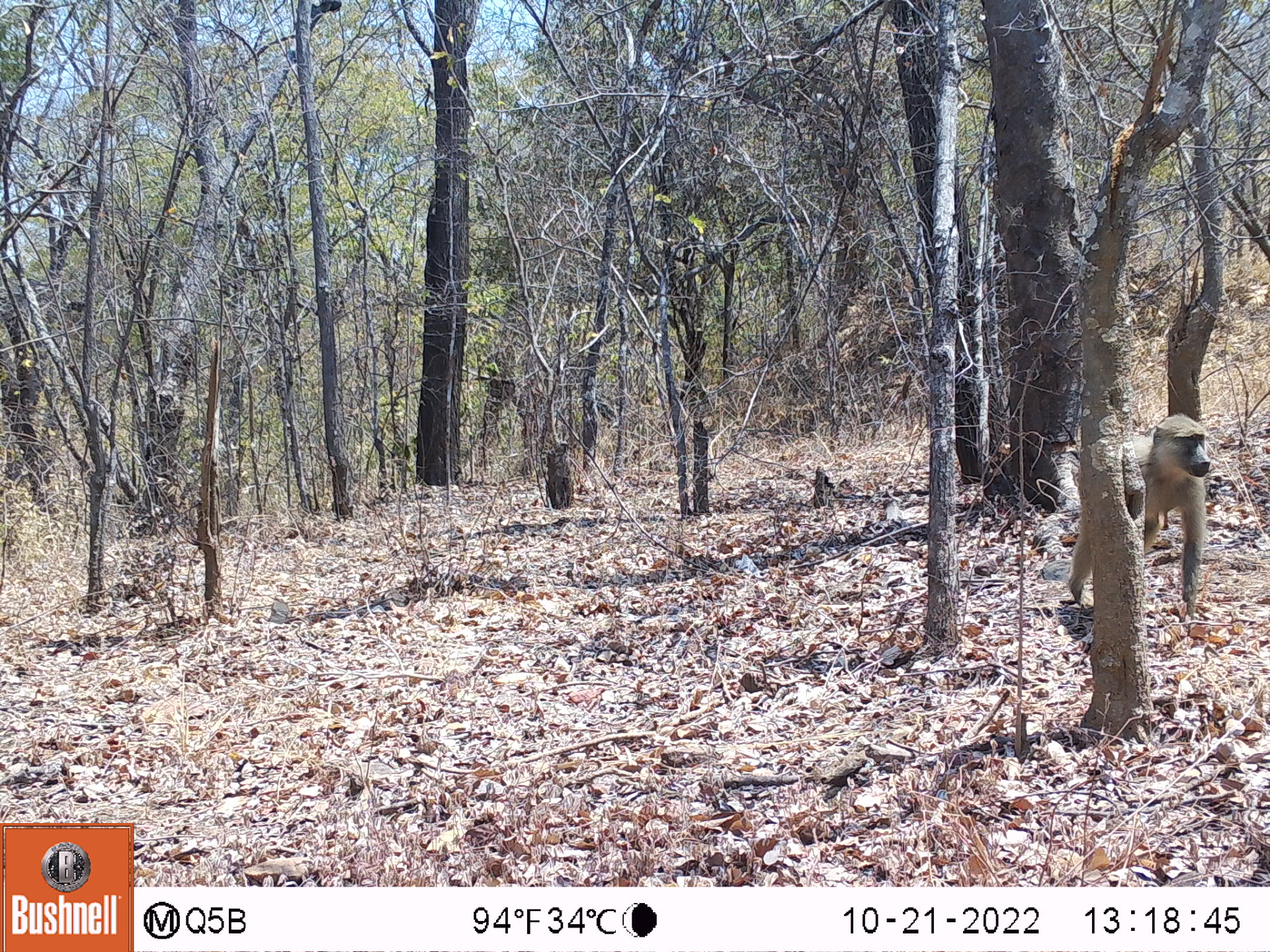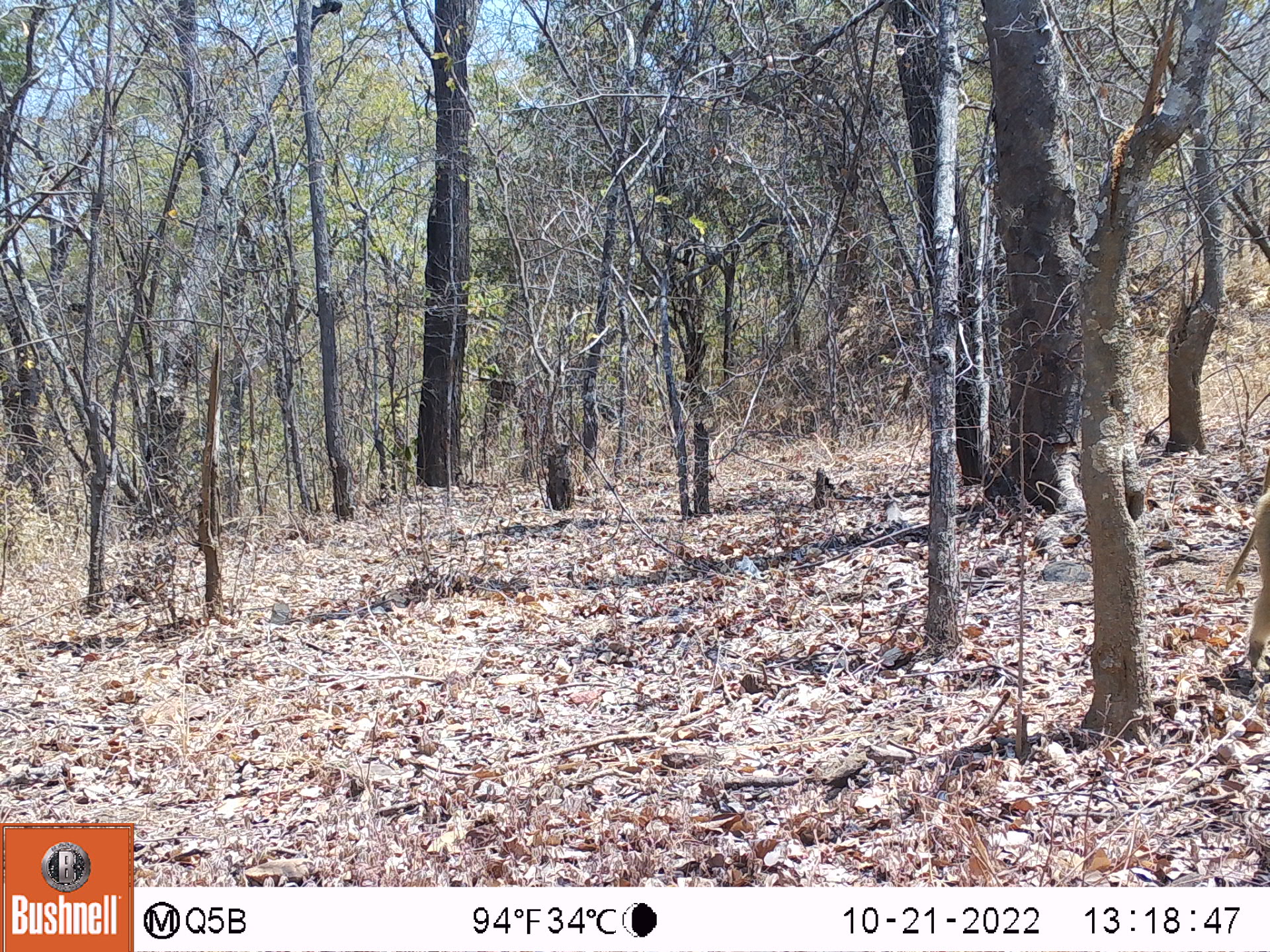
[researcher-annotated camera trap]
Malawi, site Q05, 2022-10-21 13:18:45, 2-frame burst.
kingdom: Animalia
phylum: Chordata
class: Mammalia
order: Primates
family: Cercopithecidae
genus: Papio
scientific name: Papio cynocephalus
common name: yellow baboon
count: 1